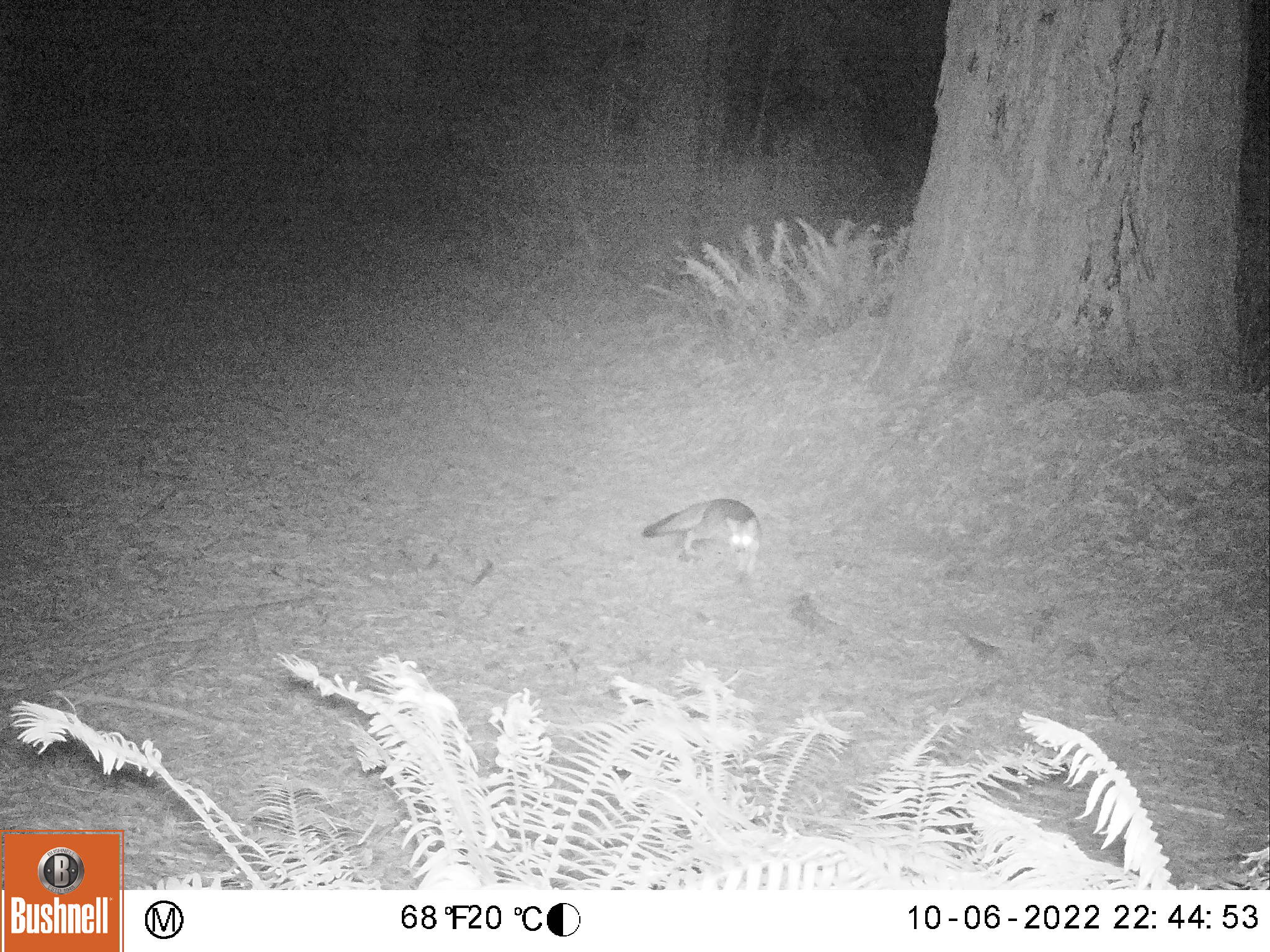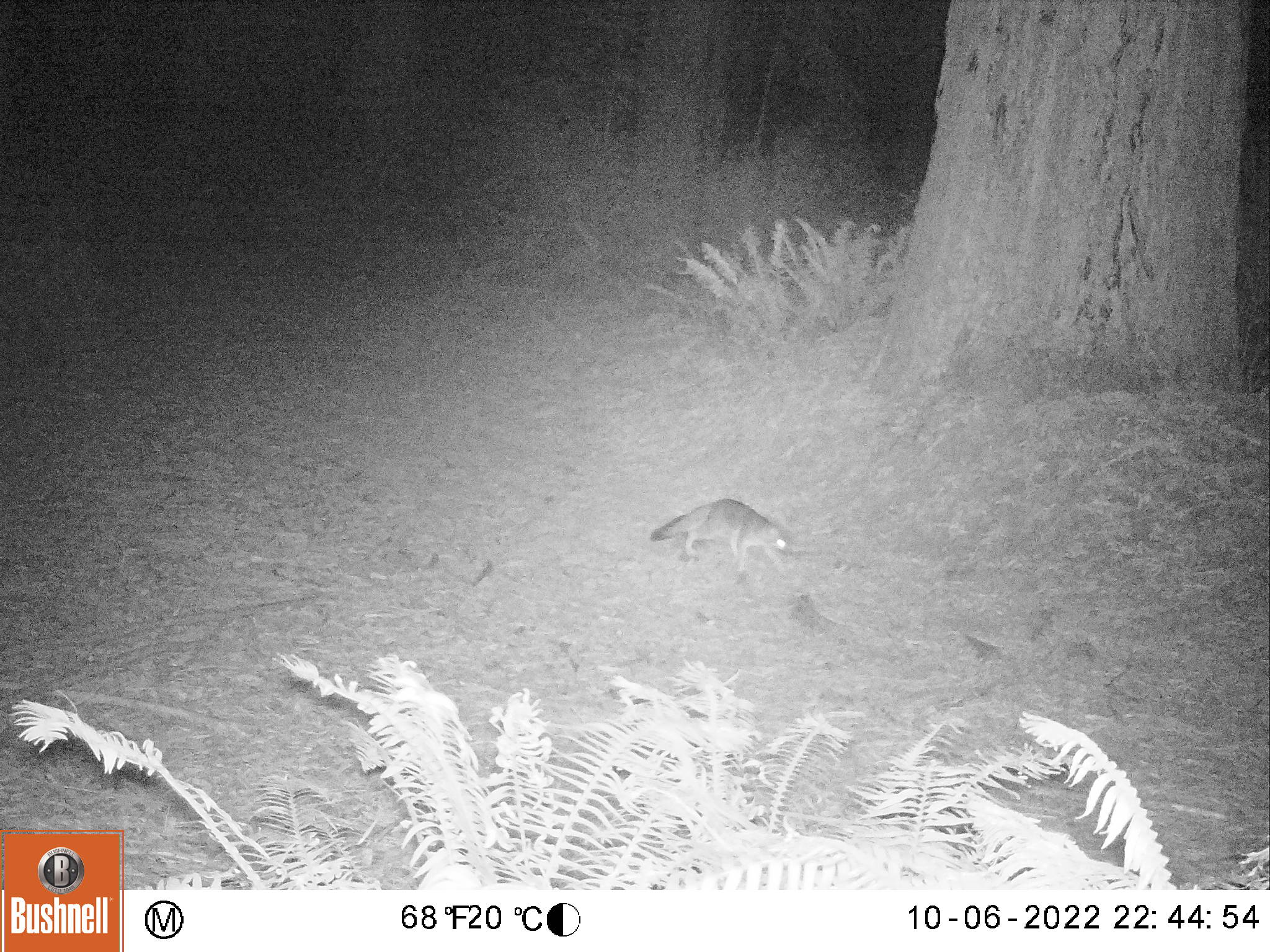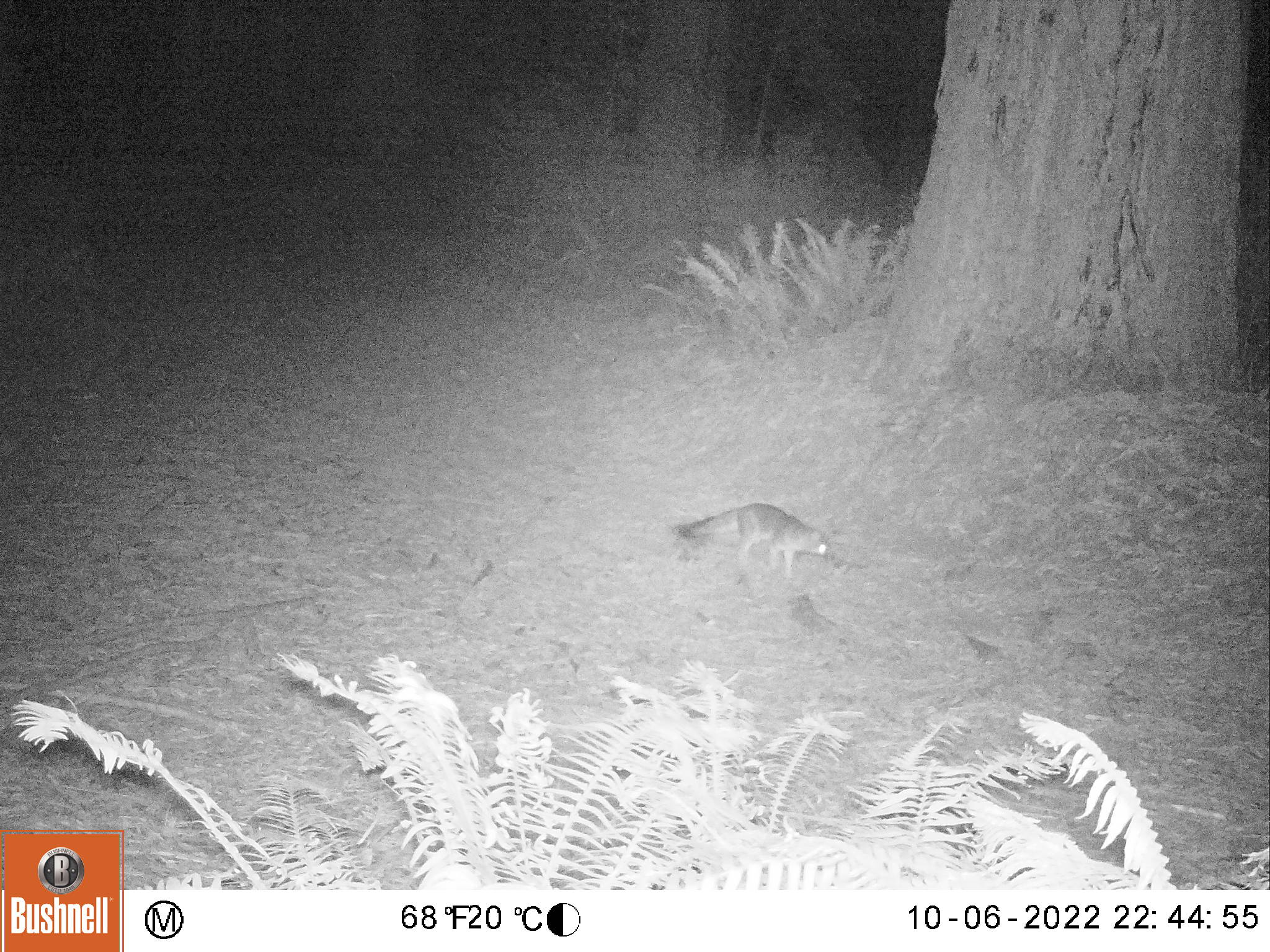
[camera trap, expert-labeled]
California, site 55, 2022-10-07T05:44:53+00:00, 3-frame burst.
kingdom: Animalia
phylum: Chordata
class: Mammalia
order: Carnivora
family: Canidae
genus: Urocyon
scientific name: Urocyon cinereoargenteus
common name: gray fox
Gray fox (Urocyon cinereoargenteus).